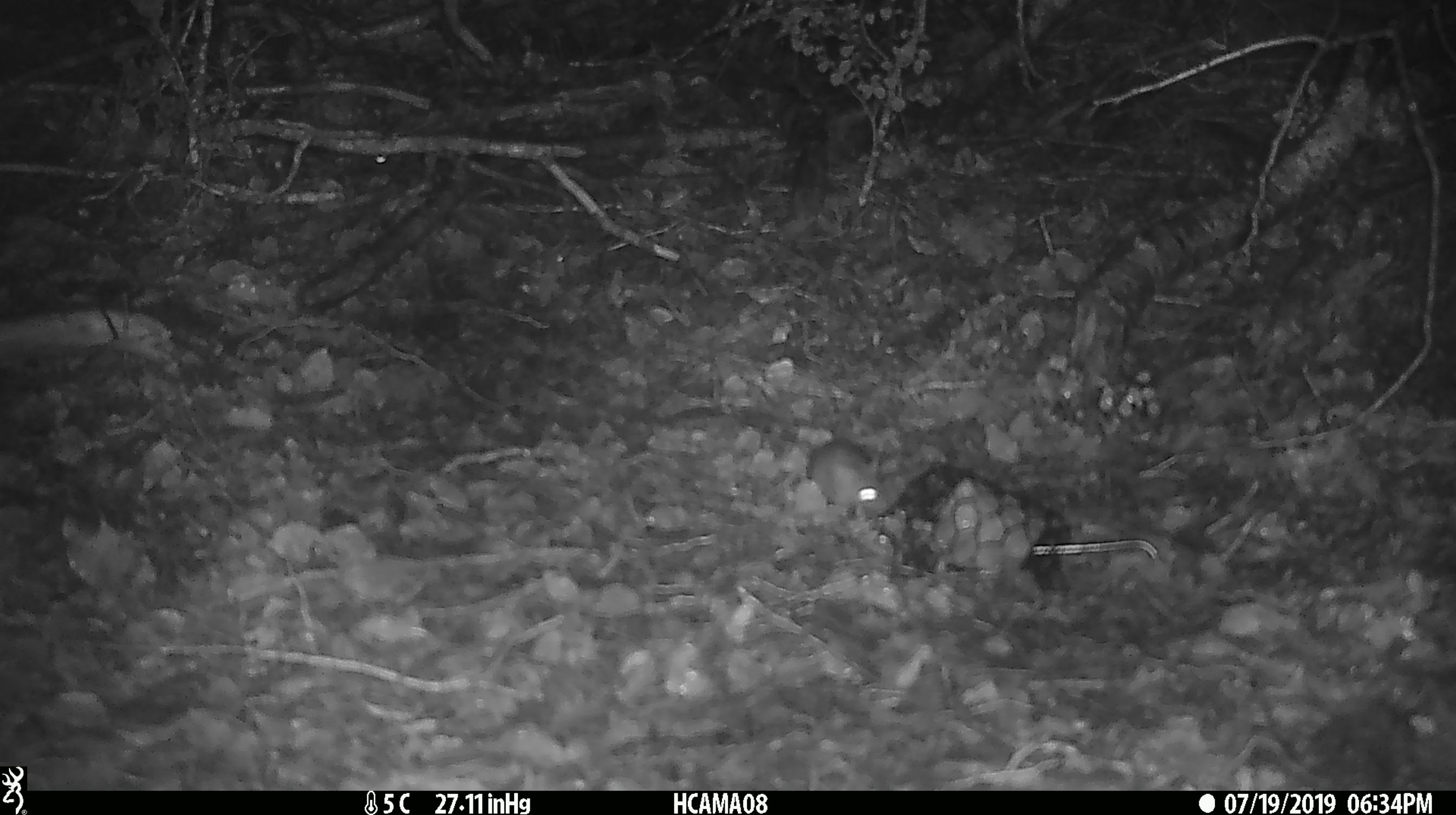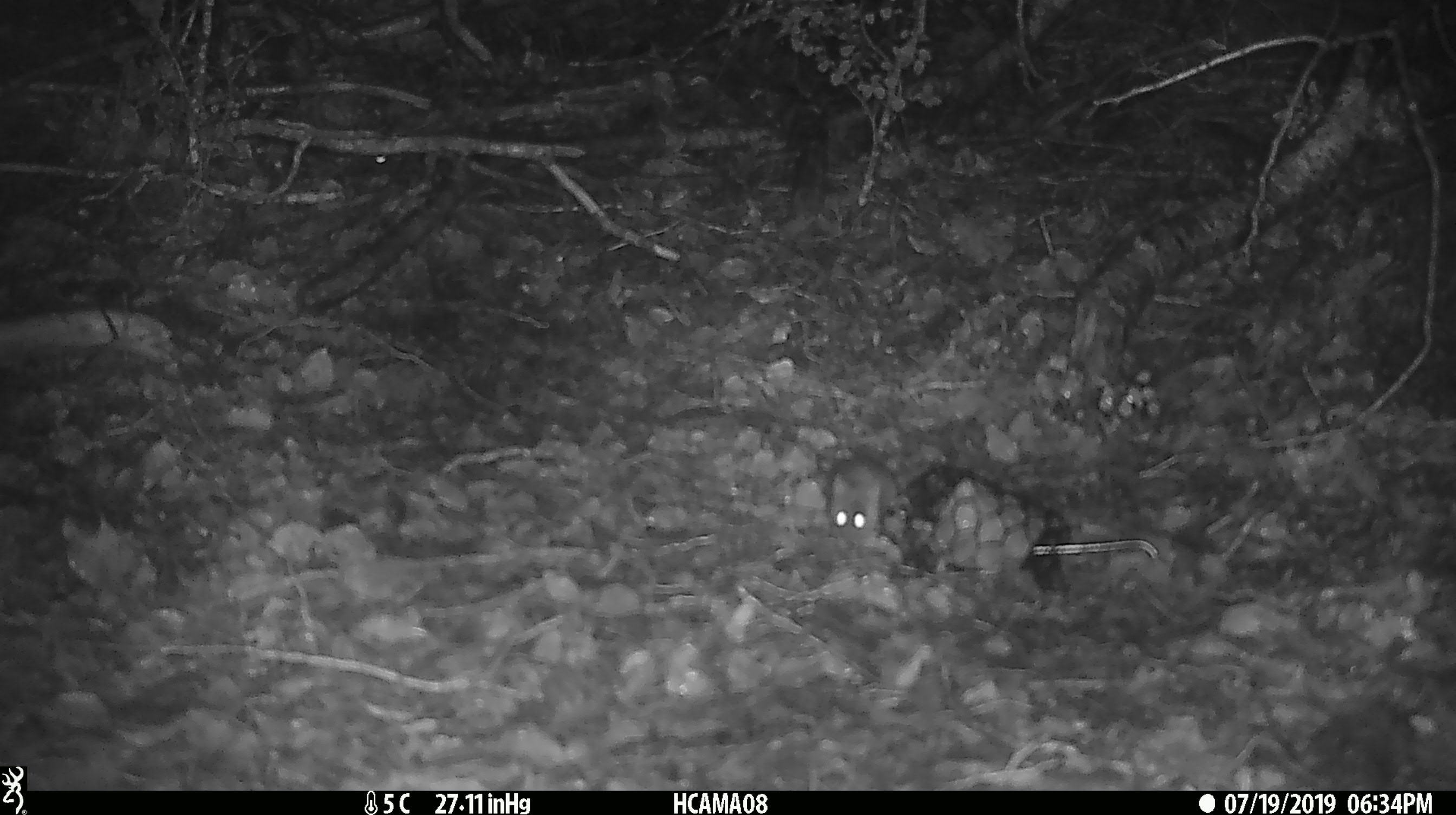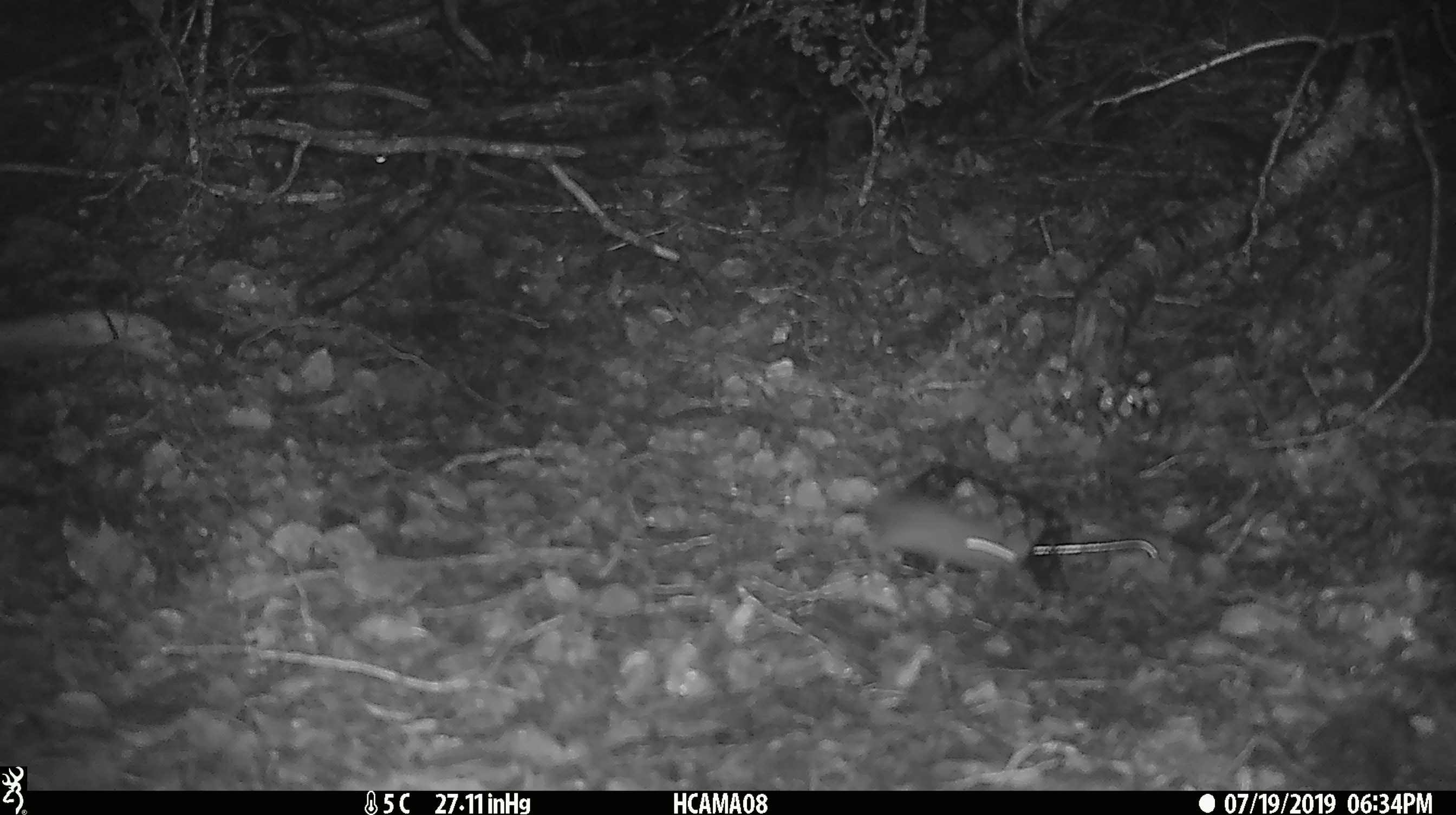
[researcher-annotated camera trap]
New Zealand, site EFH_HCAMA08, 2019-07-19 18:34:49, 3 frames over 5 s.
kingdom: Animalia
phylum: Chordata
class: Mammalia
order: Rodentia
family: Muridae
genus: Mus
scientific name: Mus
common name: mouse